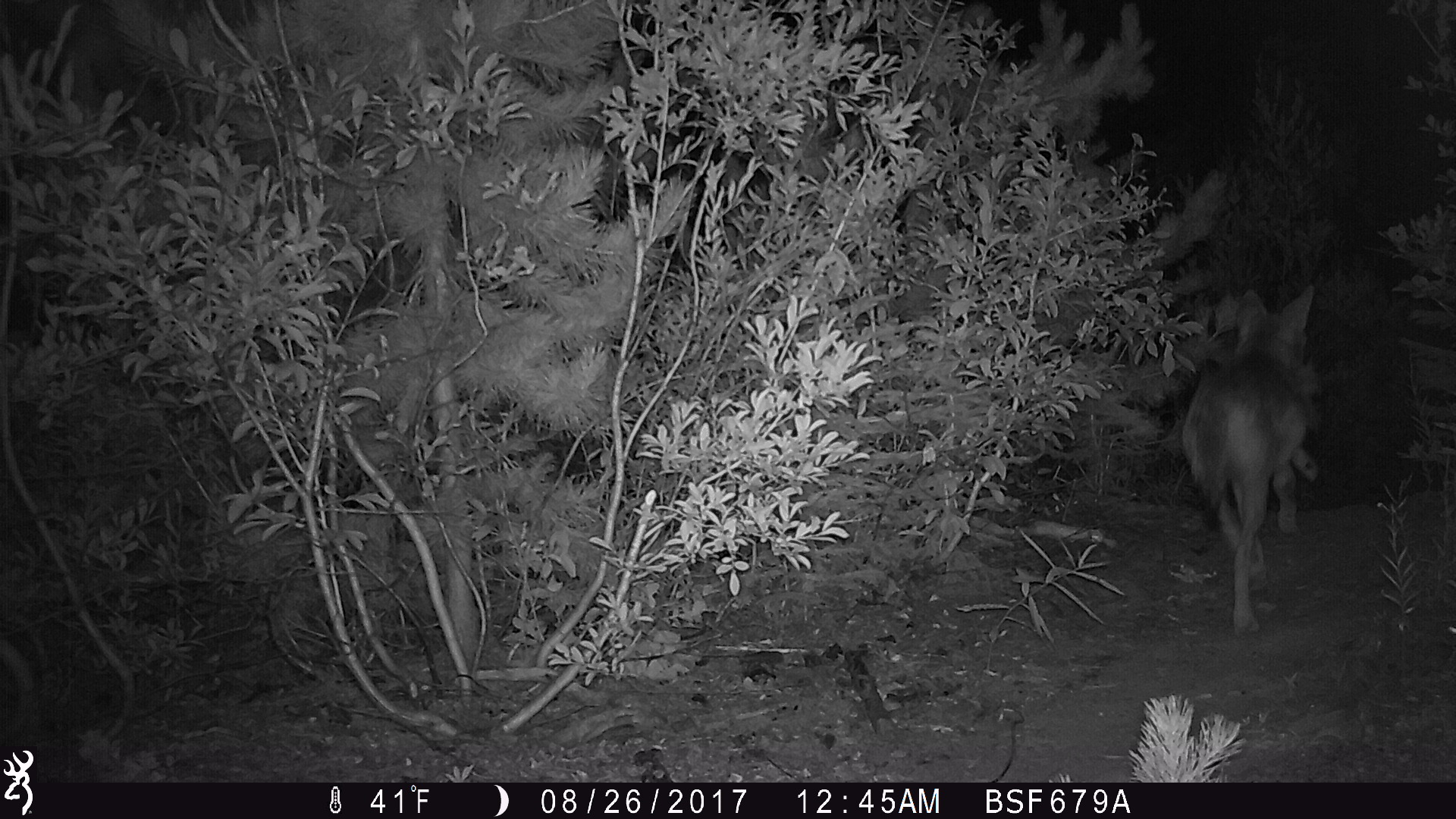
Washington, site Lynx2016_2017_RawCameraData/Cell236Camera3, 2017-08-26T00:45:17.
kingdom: Animalia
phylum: Chordata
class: Mammalia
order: Carnivora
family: Canidae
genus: Canis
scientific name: Canis latrans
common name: coyote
Canis latrans (coyote). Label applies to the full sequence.